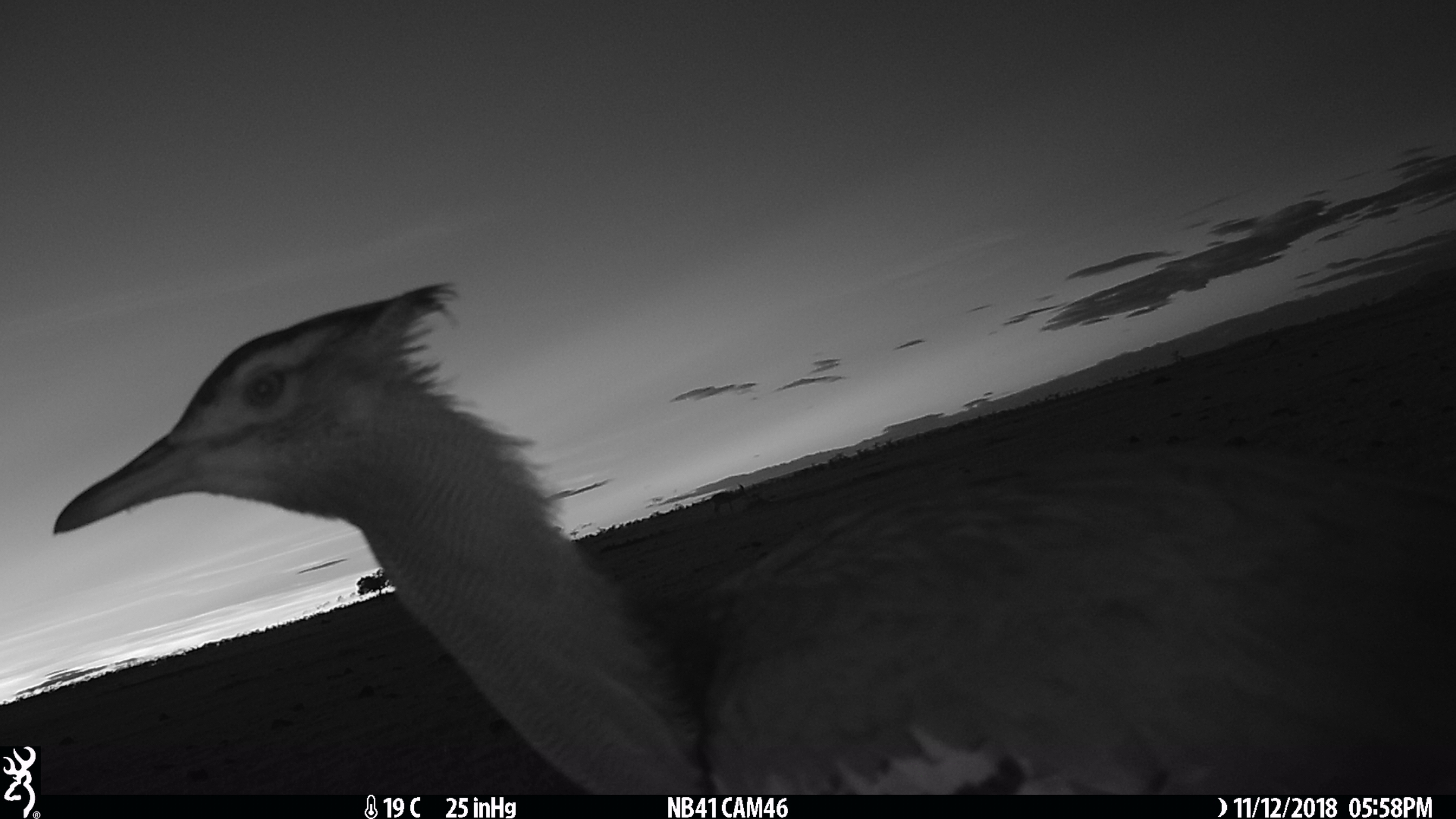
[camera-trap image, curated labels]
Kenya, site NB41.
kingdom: Animalia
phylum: Chordata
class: Aves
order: Otidiformes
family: Otididae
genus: Eupodotis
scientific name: Eupodotis senegalensis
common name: white-bellied bustard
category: bustard white bellied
Bustard white bellied (white-bellied bustard) (Eupodotis senegalensis).